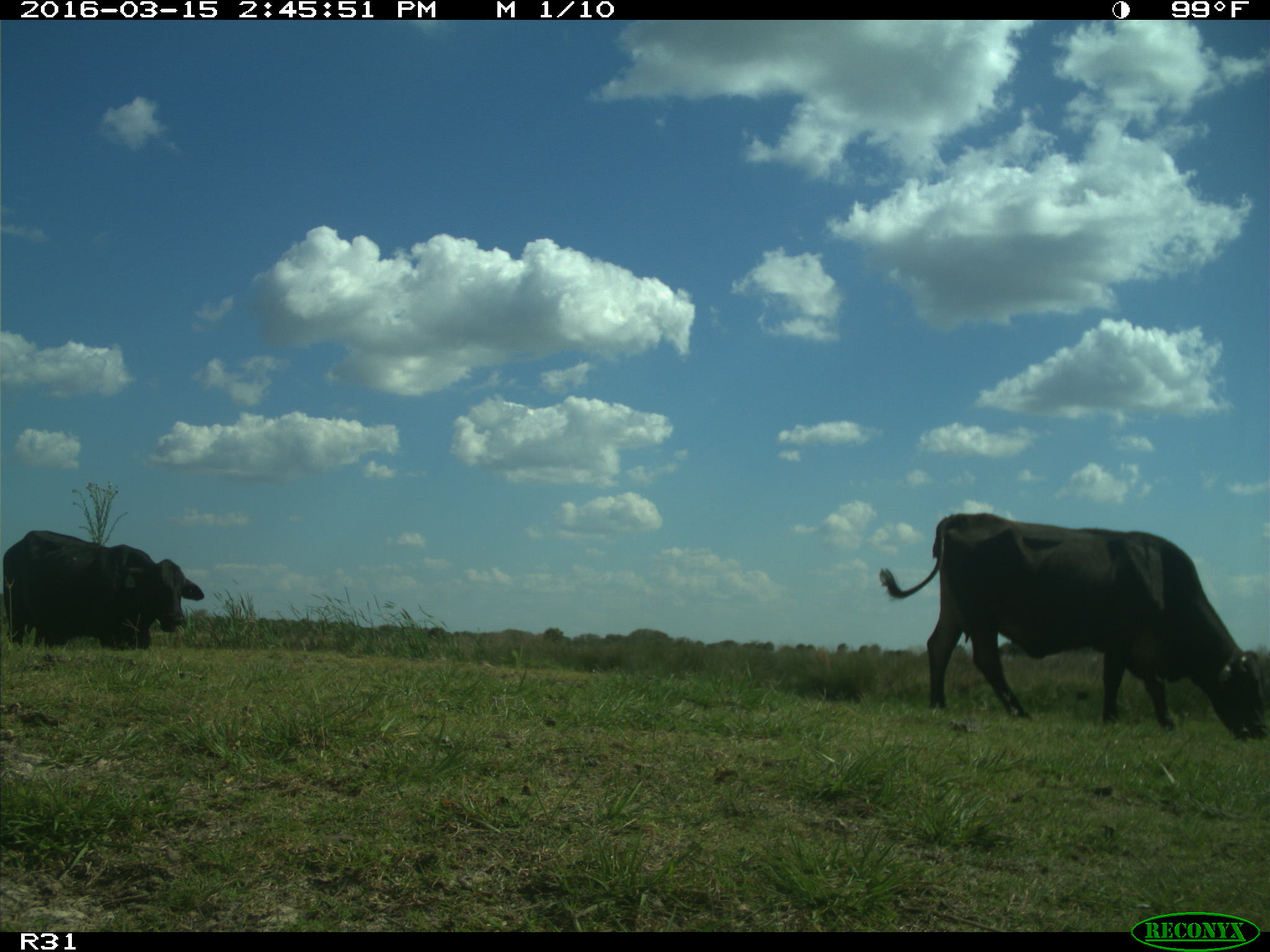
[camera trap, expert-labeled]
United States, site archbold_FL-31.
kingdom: Animalia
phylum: Chordata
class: Mammalia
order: Artiodactyla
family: Bovidae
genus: Bos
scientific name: Bos taurus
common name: domestic cow